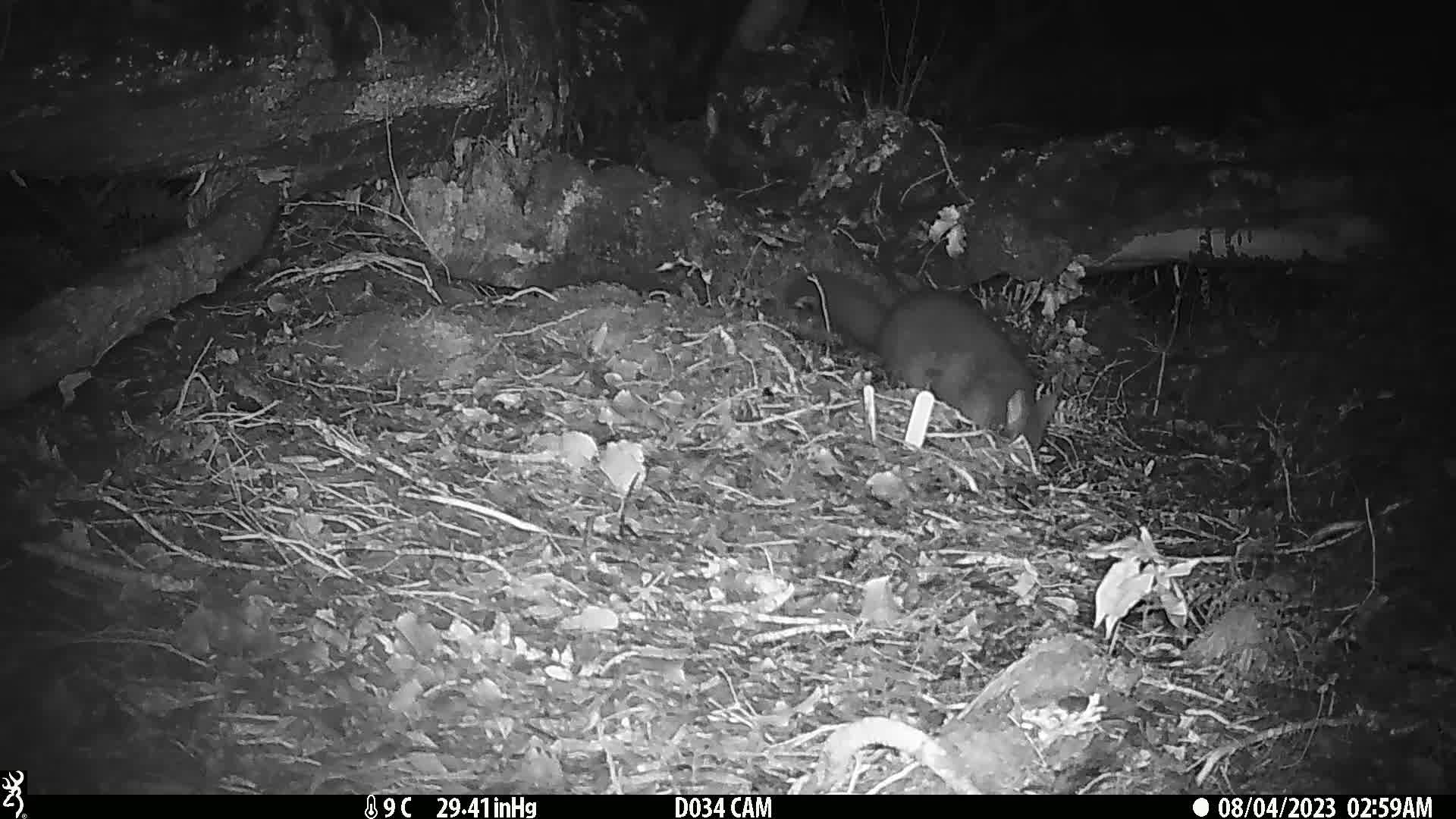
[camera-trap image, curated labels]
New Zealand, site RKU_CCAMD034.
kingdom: Animalia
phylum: Chordata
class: Mammalia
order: Diprotodontia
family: Phalangeridae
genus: Trichosurus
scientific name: Trichosurus vulpecula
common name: common brushtail possum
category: possum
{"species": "possum (common brushtail possum) (Trichosurus vulpecula)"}